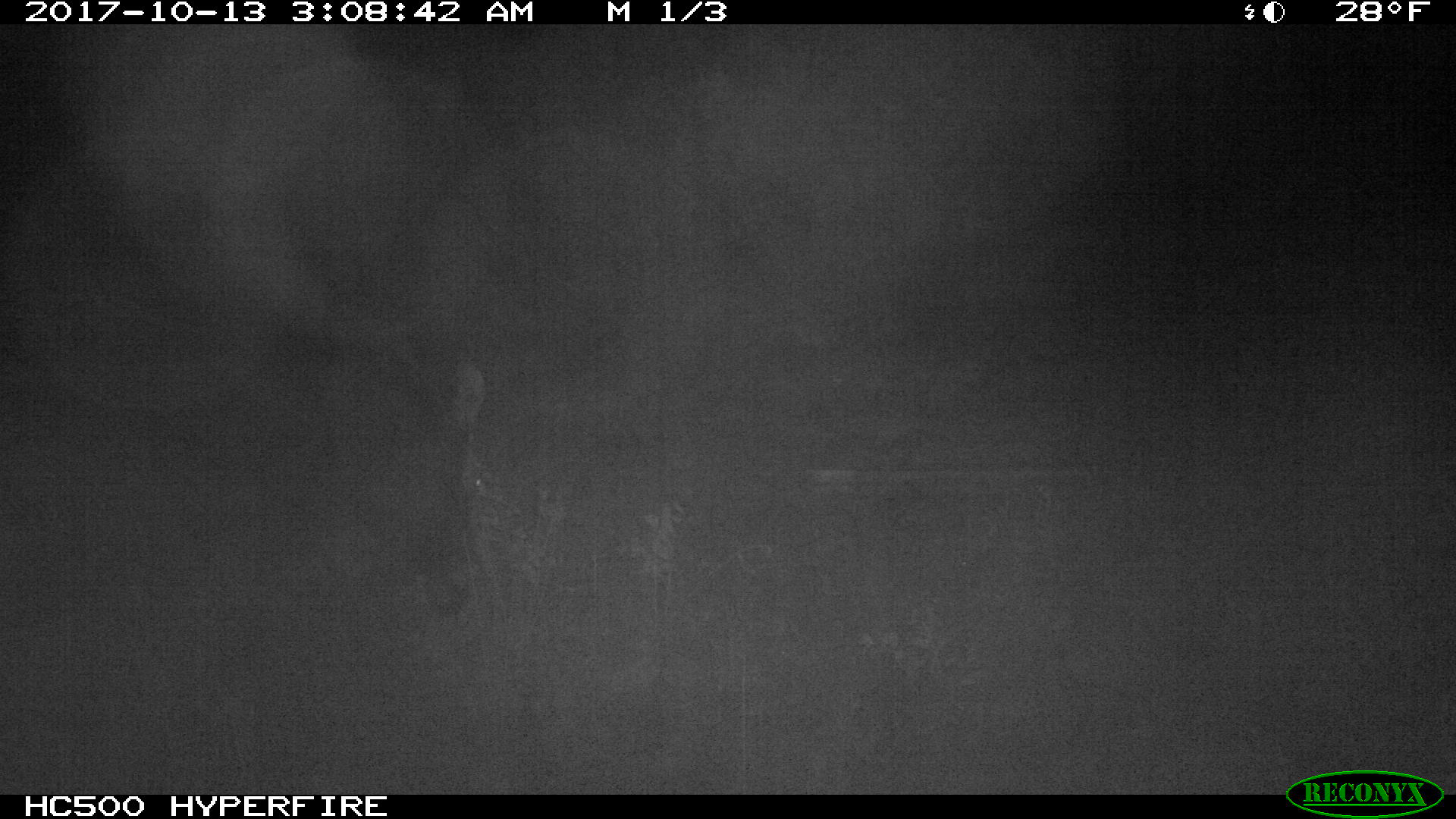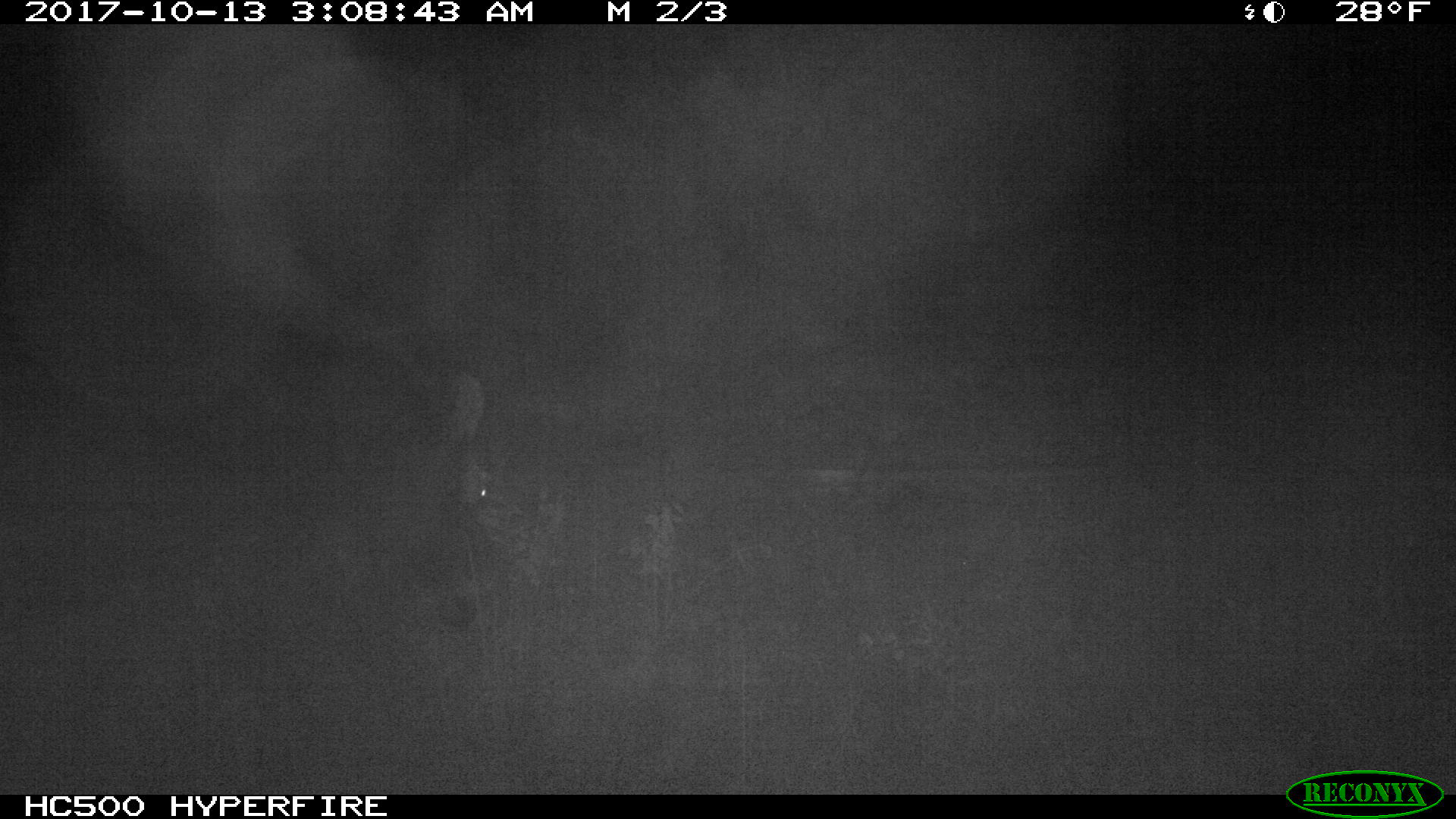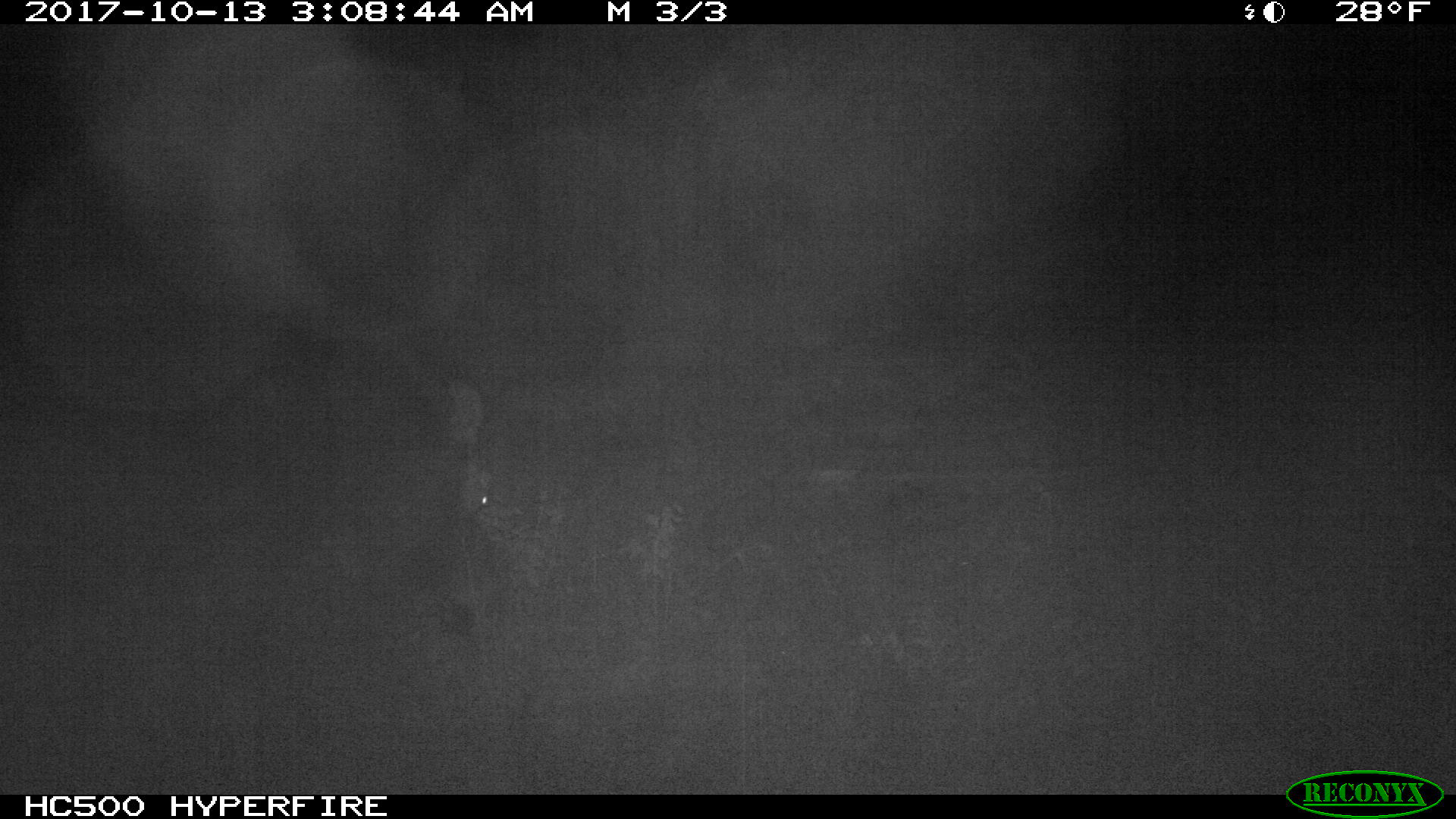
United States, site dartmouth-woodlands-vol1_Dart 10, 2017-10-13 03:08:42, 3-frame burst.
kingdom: Animalia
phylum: Chordata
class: Mammalia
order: Artiodactyla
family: Cervidae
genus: Alces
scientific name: Alces alces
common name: moose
Moose (Alces alces).